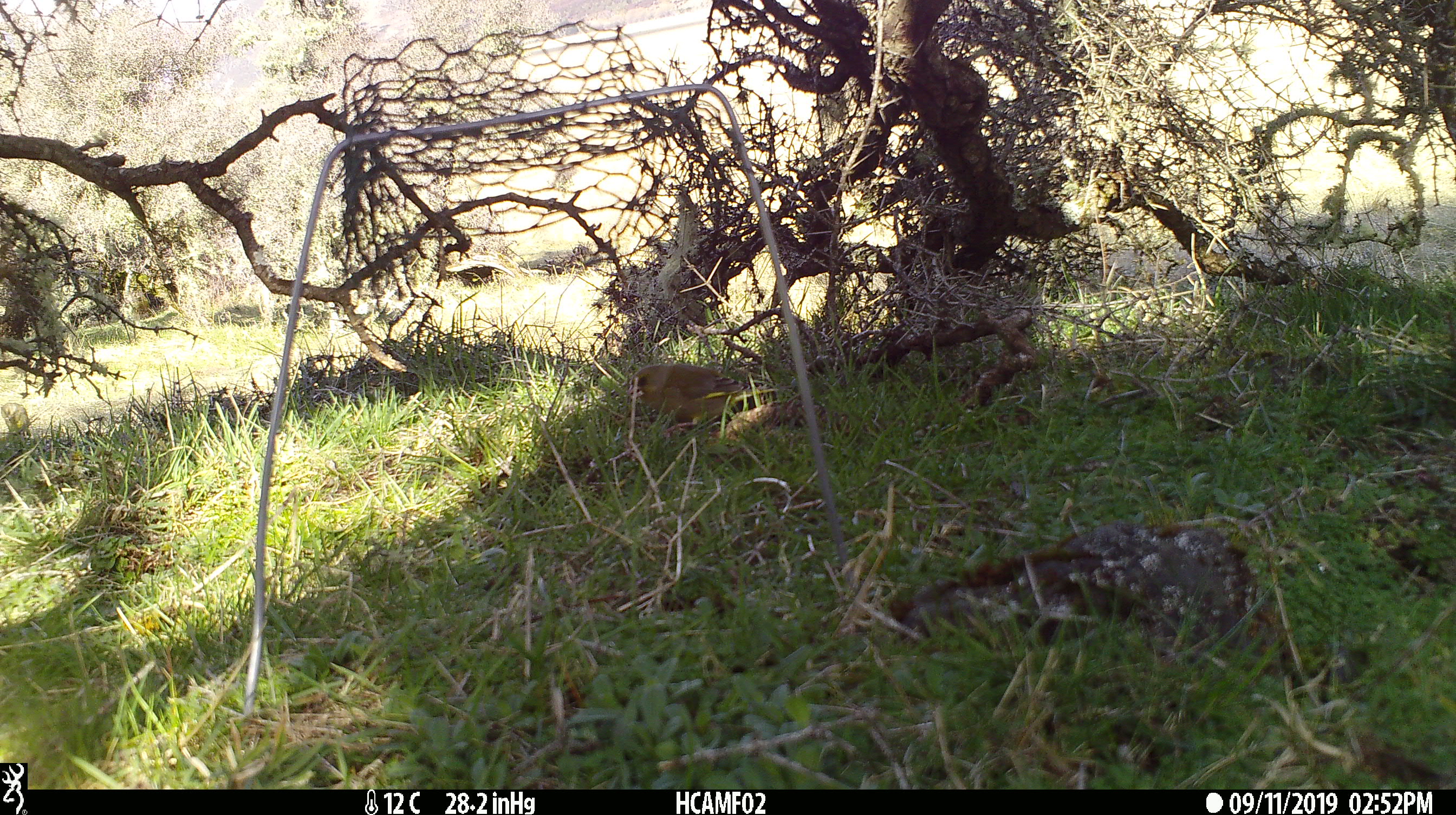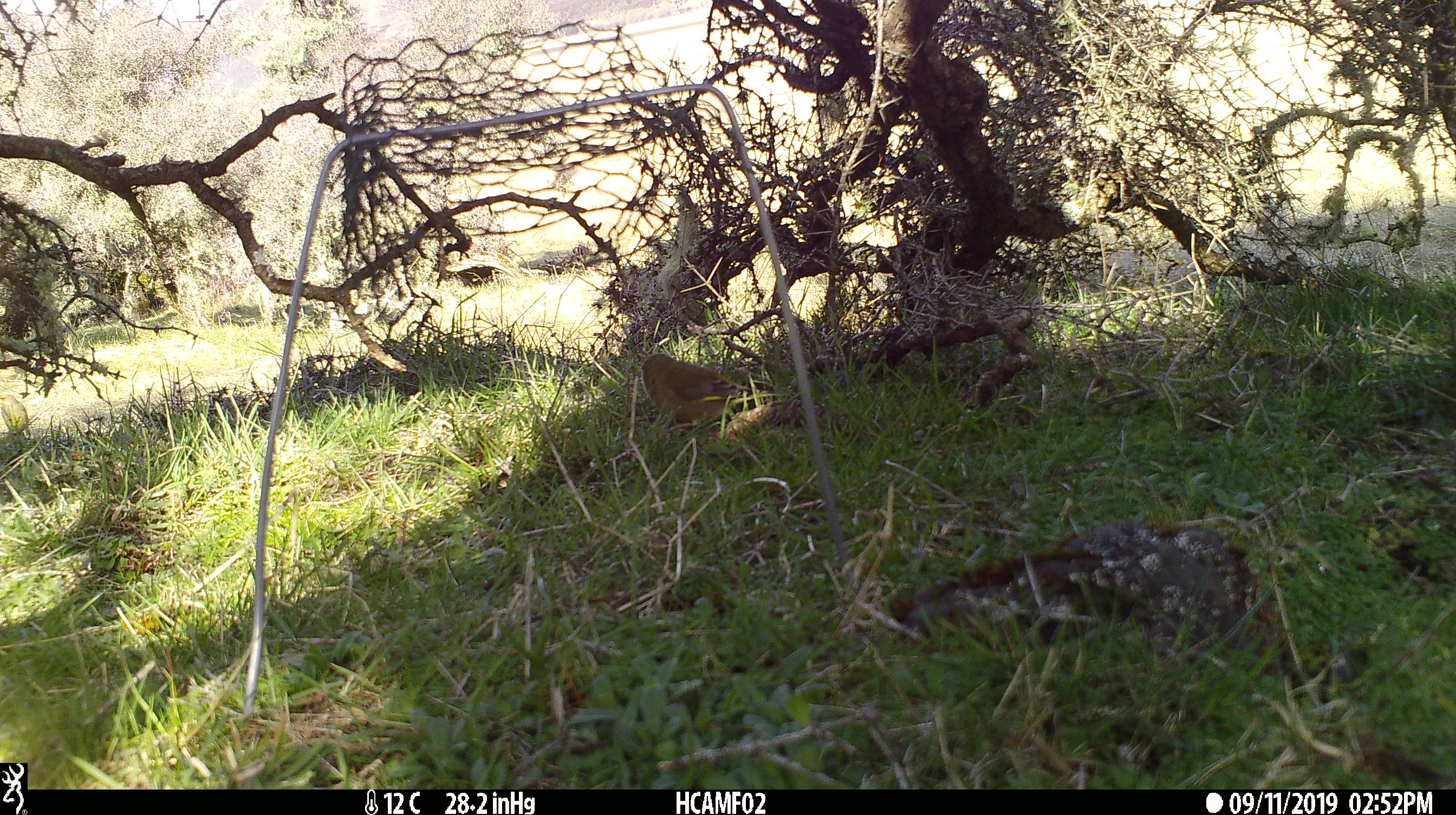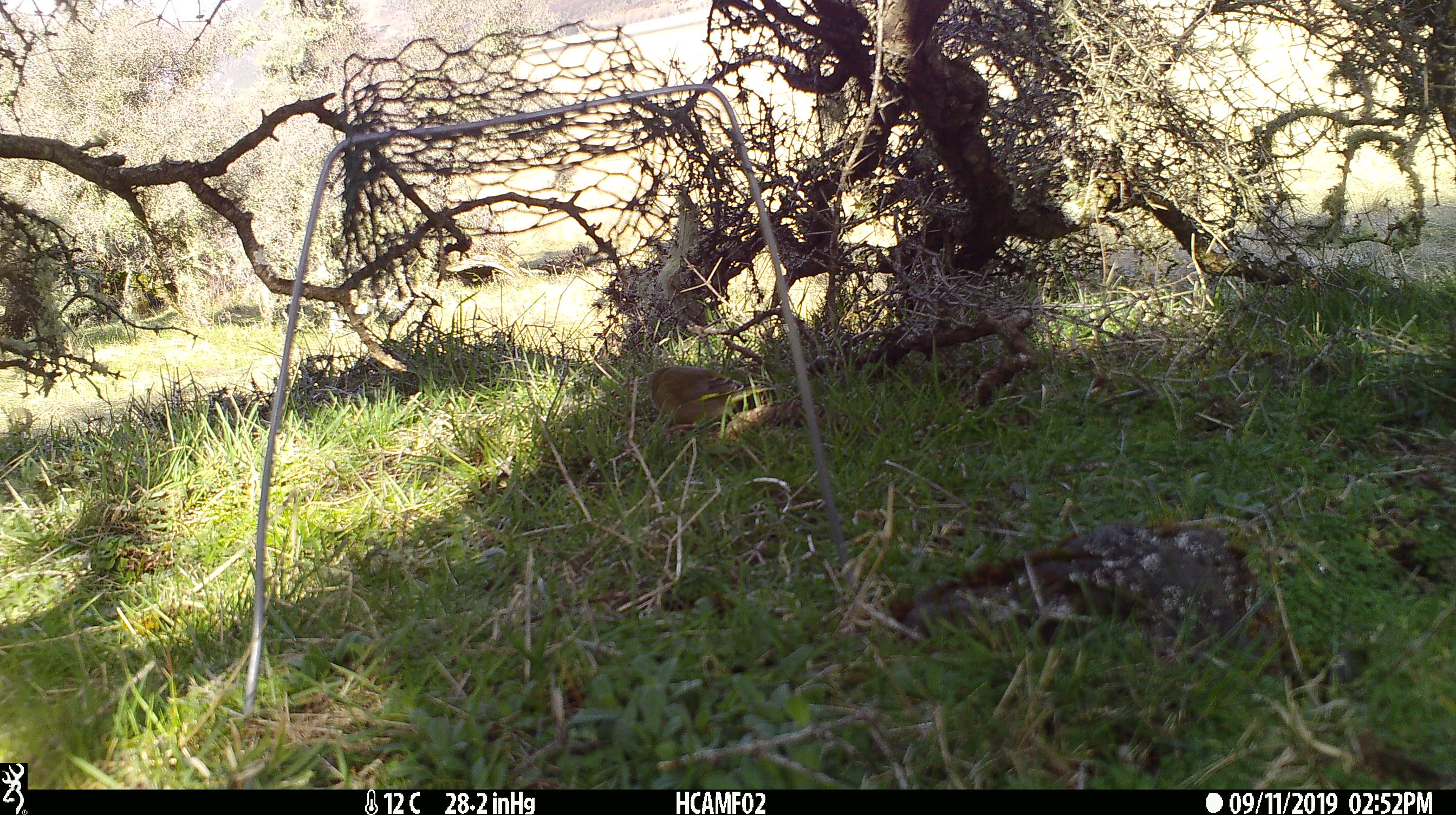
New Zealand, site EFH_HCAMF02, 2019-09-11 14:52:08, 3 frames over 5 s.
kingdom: Animalia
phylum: Chordata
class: Aves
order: Passeriformes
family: Fringillidae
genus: Chloris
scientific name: Chloris chloris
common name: greenfinch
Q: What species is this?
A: Greenfinch (Chloris chloris).